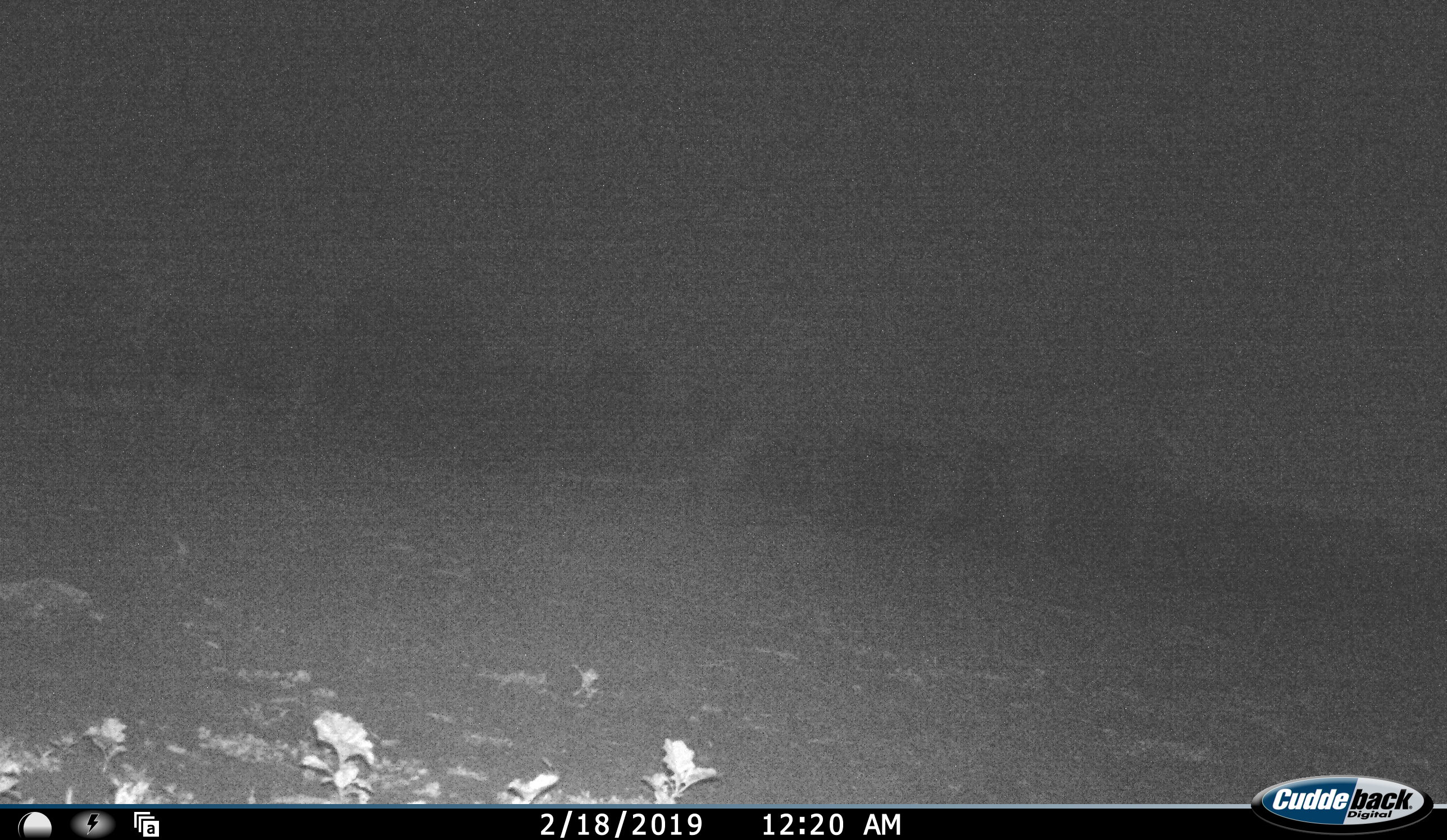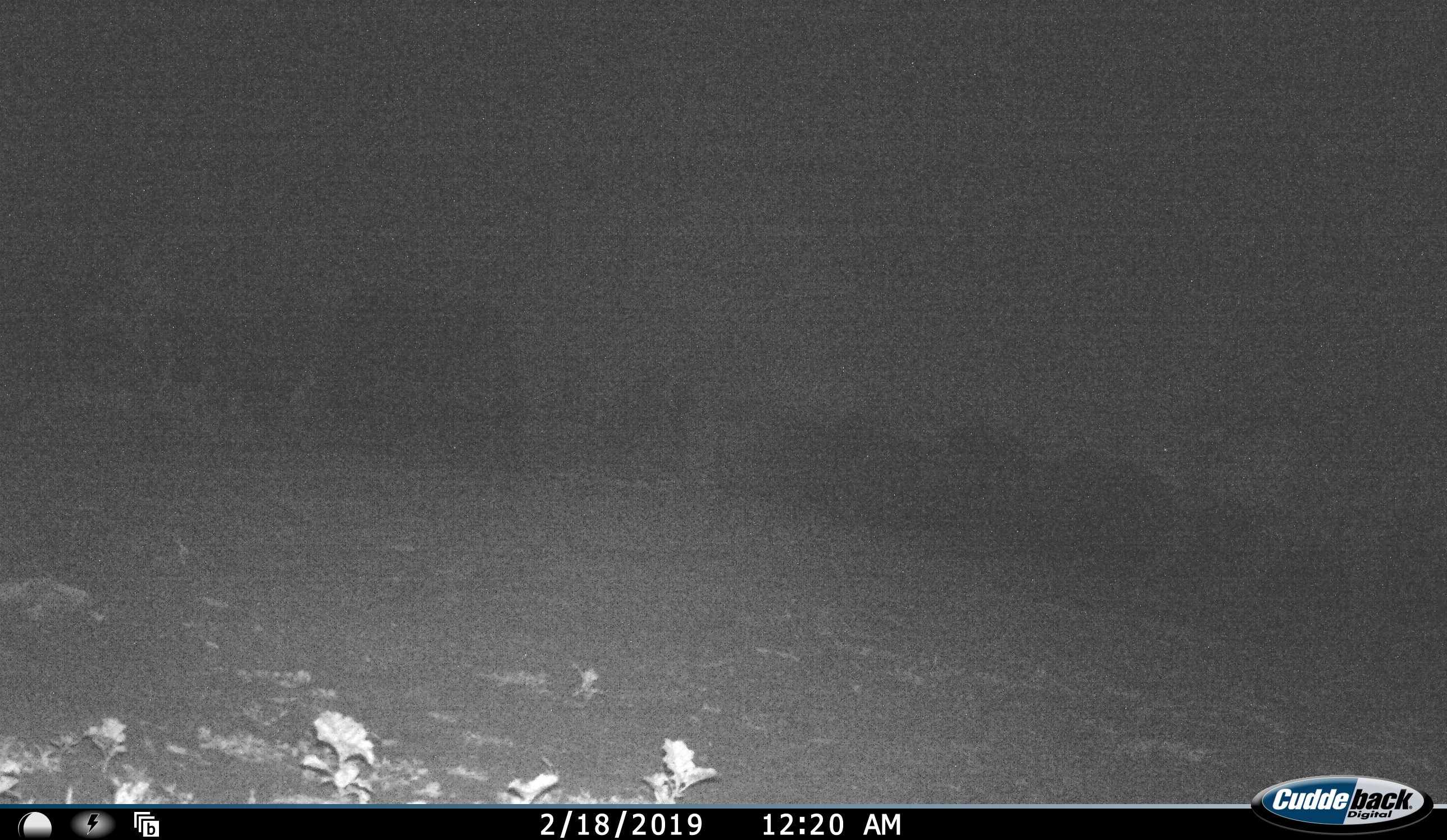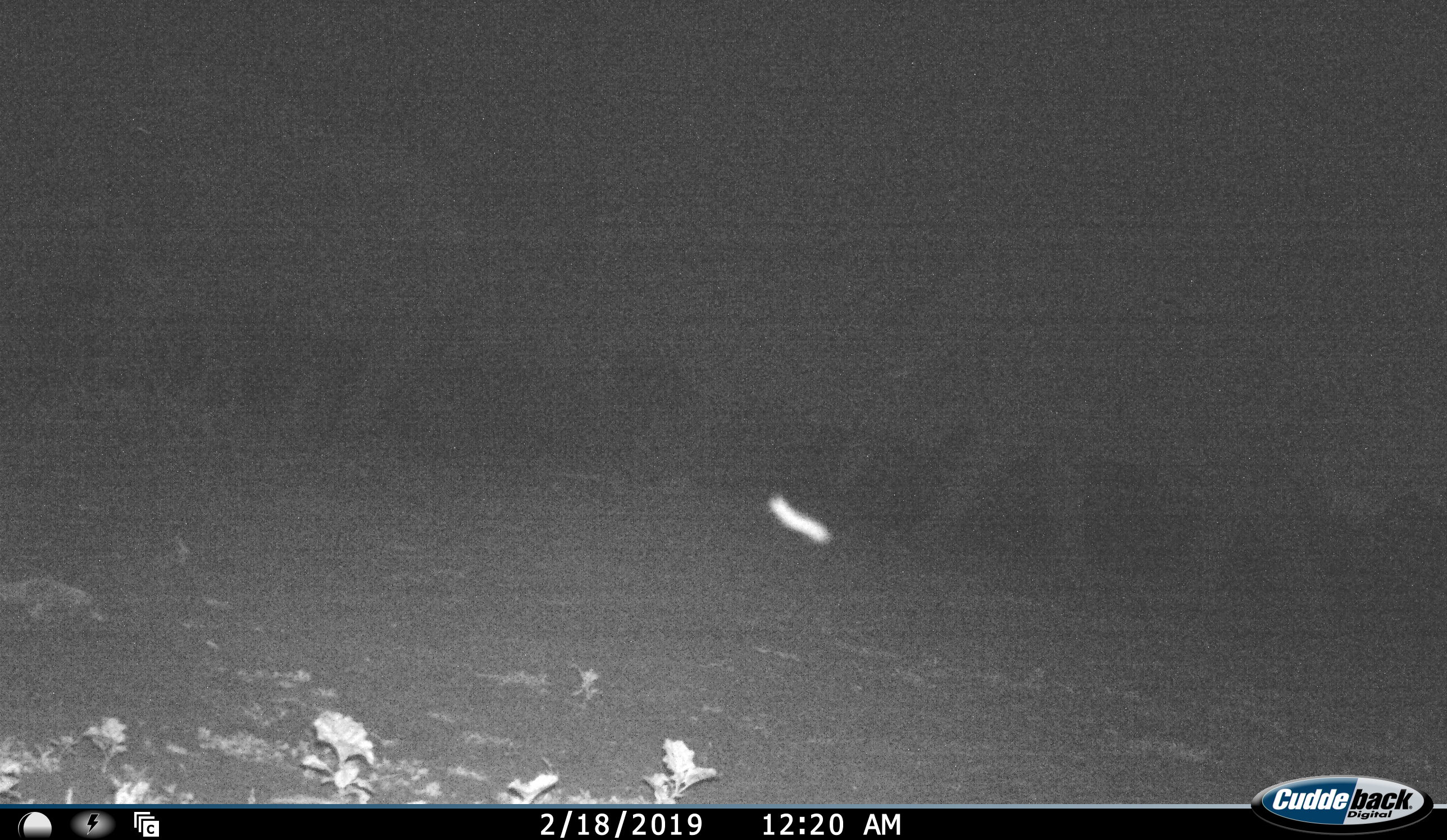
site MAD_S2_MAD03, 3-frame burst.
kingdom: Animalia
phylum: Chordata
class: Mammalia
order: Proboscidea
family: Elephantidae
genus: Loxodonta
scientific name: Loxodonta africana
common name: african bush elephant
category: elephant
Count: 4.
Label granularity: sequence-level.